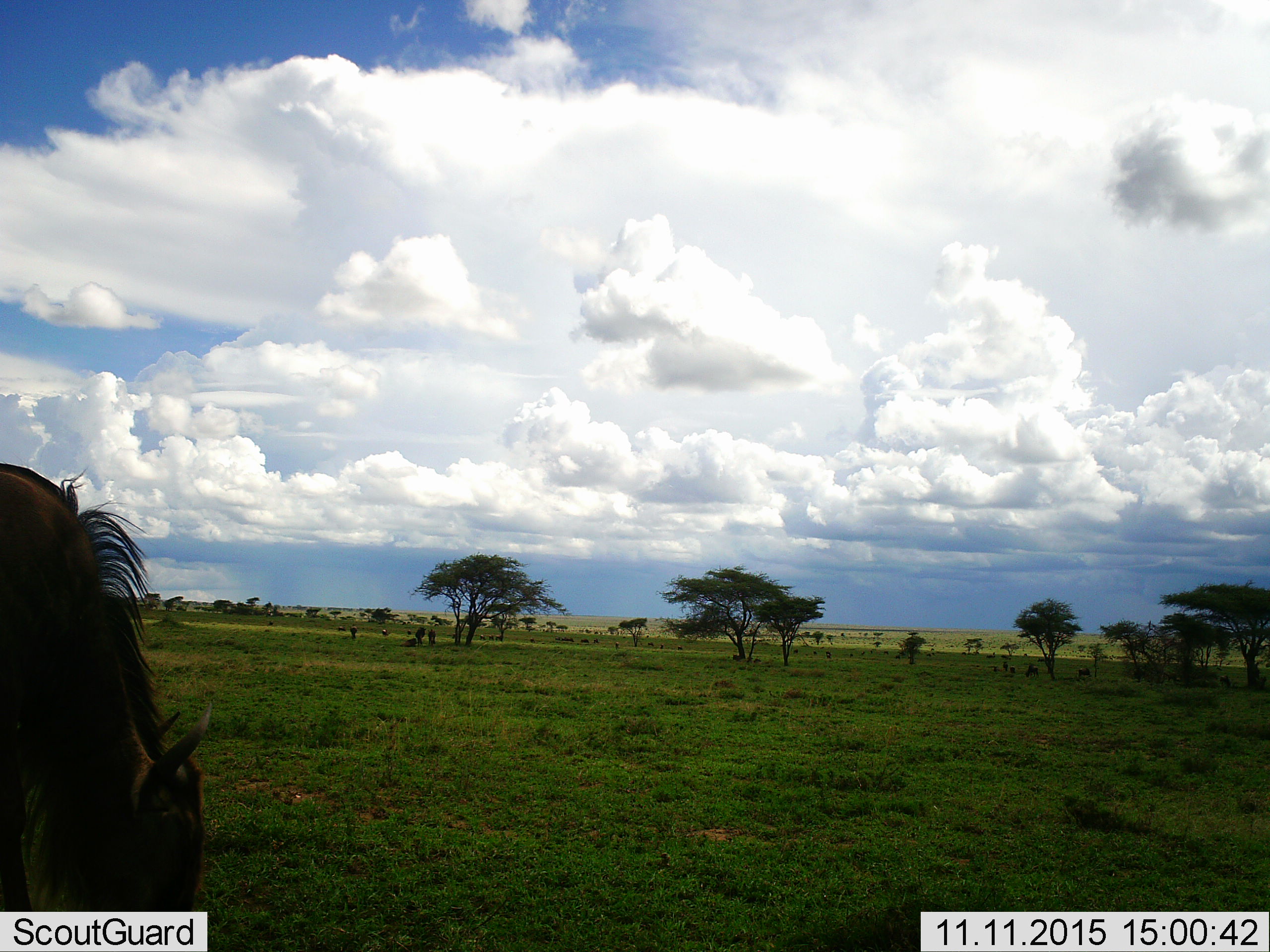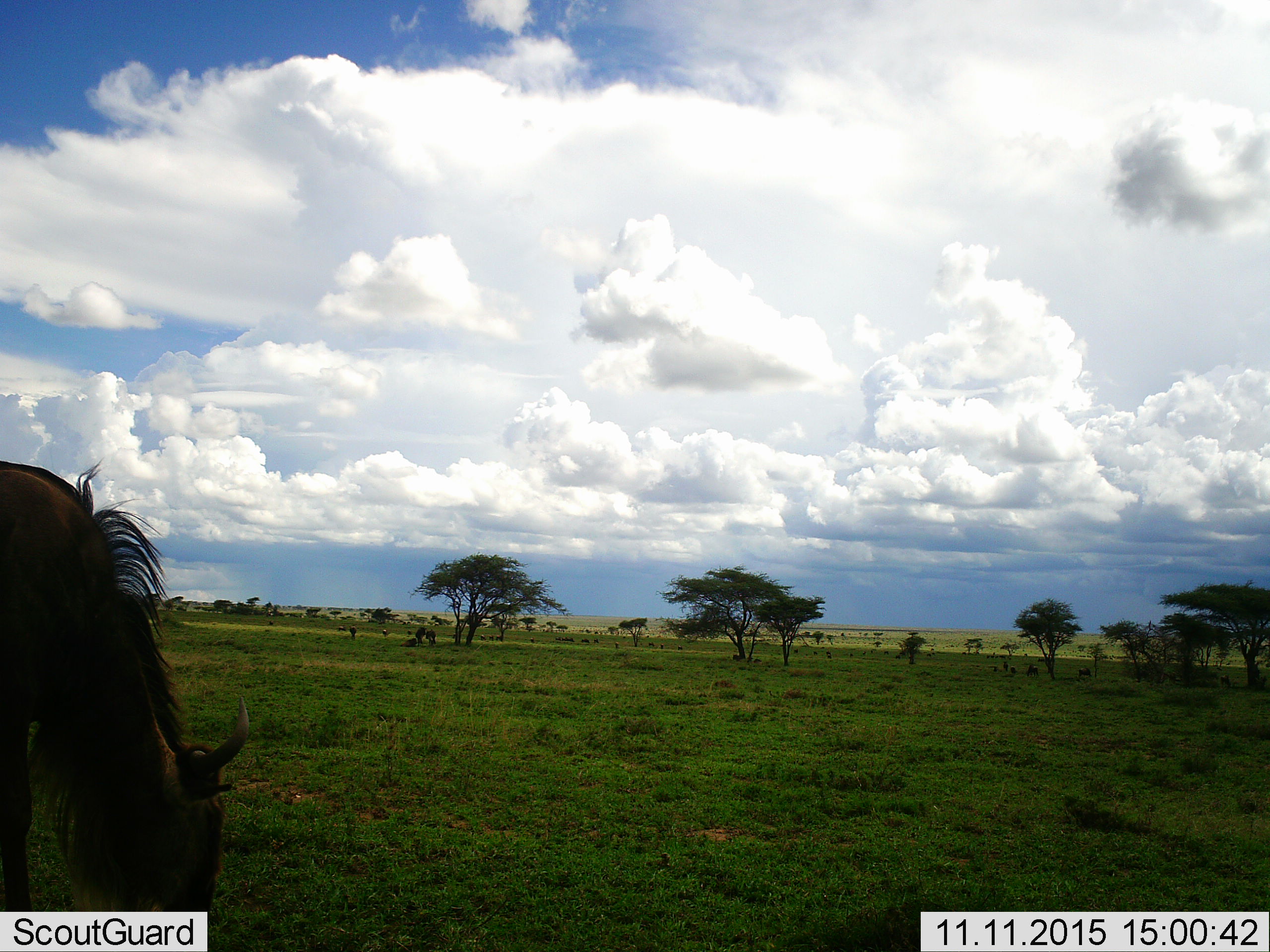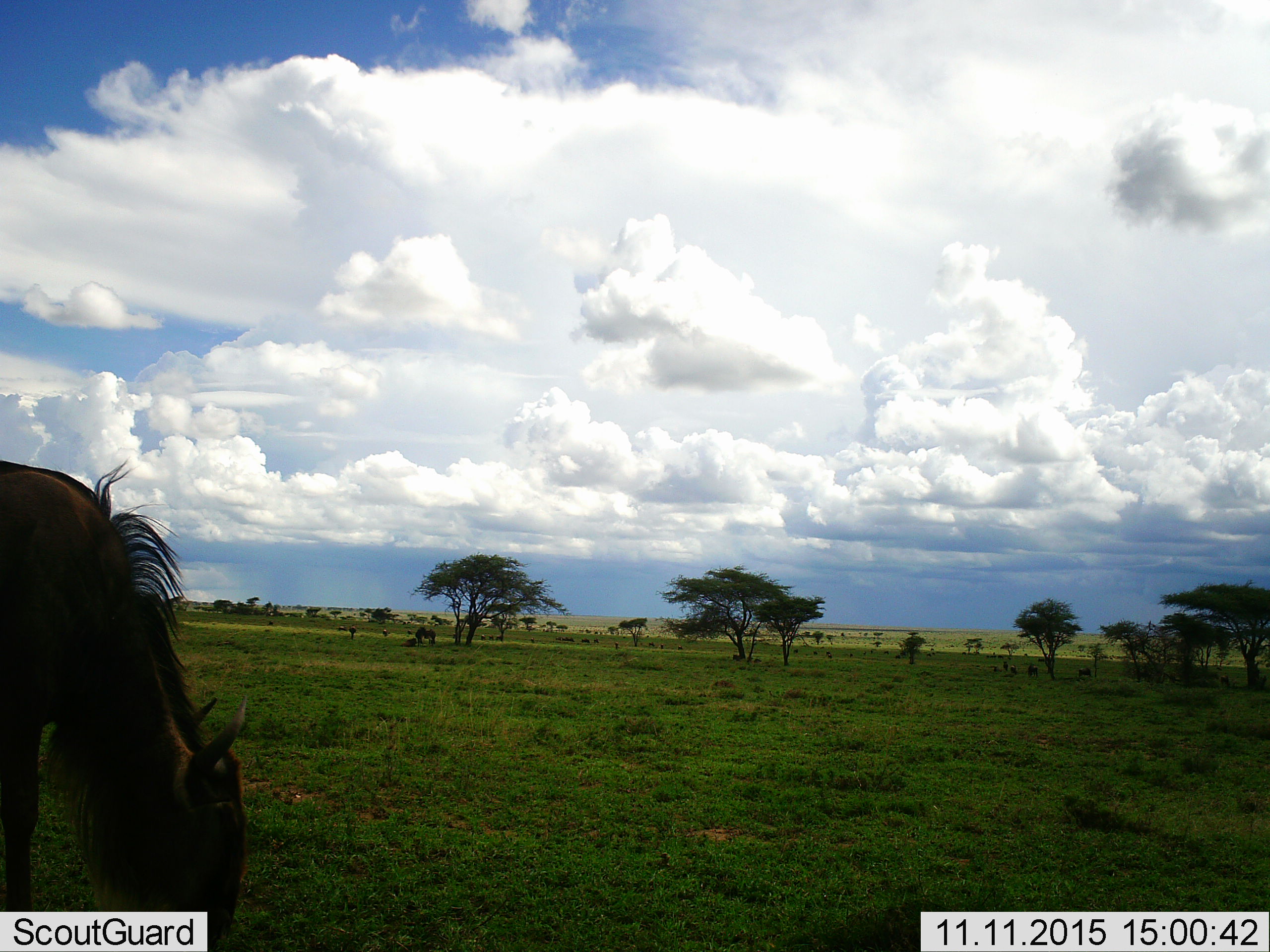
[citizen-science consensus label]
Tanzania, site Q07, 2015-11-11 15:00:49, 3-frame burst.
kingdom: Animalia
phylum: Chordata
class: Mammalia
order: Artiodactyla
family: Bovidae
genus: Connochaetes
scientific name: Connochaetes taurinus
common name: blue wildebeest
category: wildebeest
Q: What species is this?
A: Wildebeest (blue wildebeest) (Connochaetes taurinus).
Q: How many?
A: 11-50.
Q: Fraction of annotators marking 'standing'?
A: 71%.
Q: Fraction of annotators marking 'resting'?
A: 43%.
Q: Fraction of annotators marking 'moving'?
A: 29%.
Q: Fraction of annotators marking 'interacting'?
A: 0%.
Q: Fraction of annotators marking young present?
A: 0%.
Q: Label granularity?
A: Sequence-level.